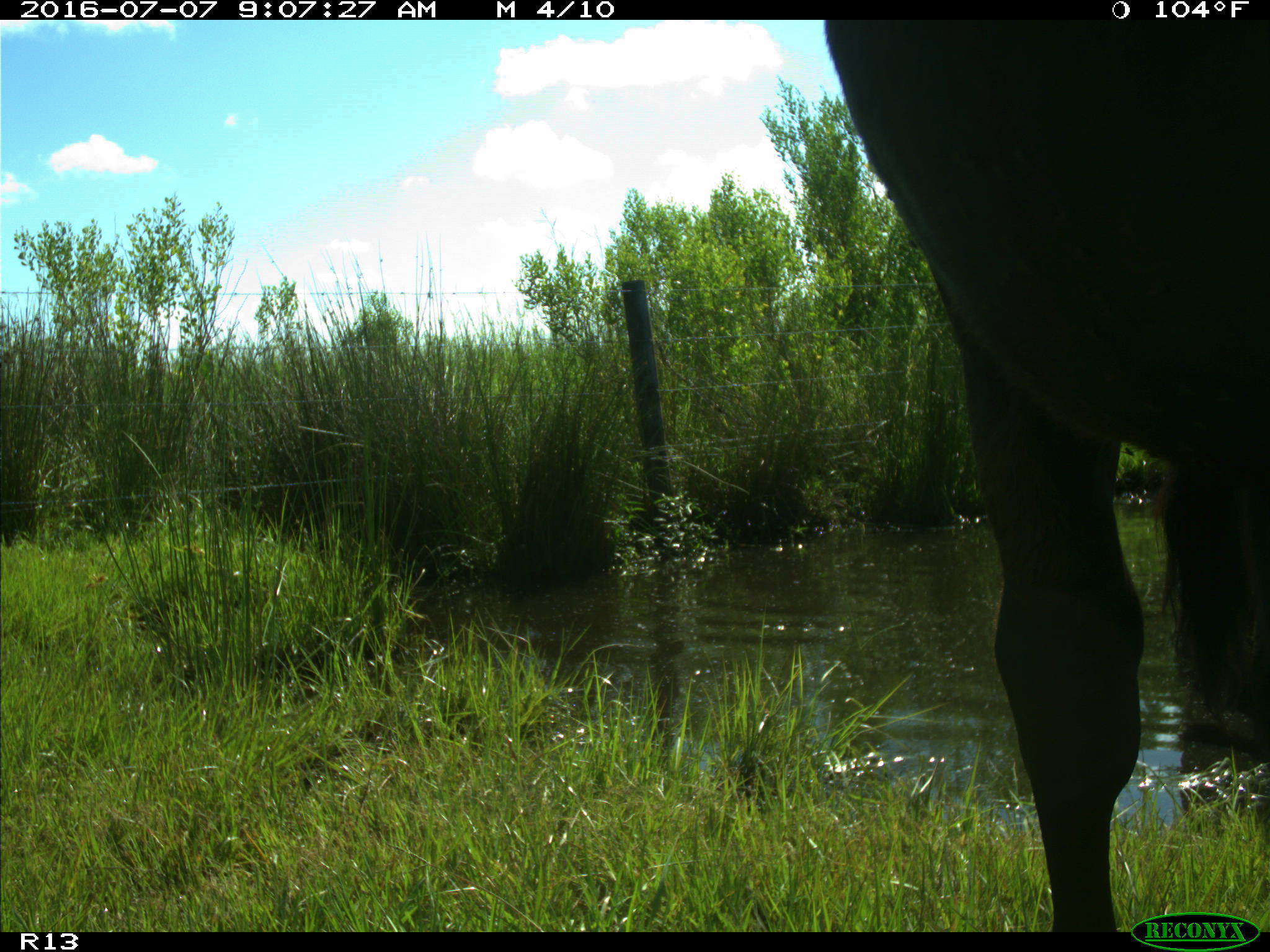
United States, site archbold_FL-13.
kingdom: Animalia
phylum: Chordata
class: Mammalia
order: Artiodactyla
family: Bovidae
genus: Bos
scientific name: Bos taurus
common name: domestic cow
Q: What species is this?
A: Bos taurus (domestic cow).